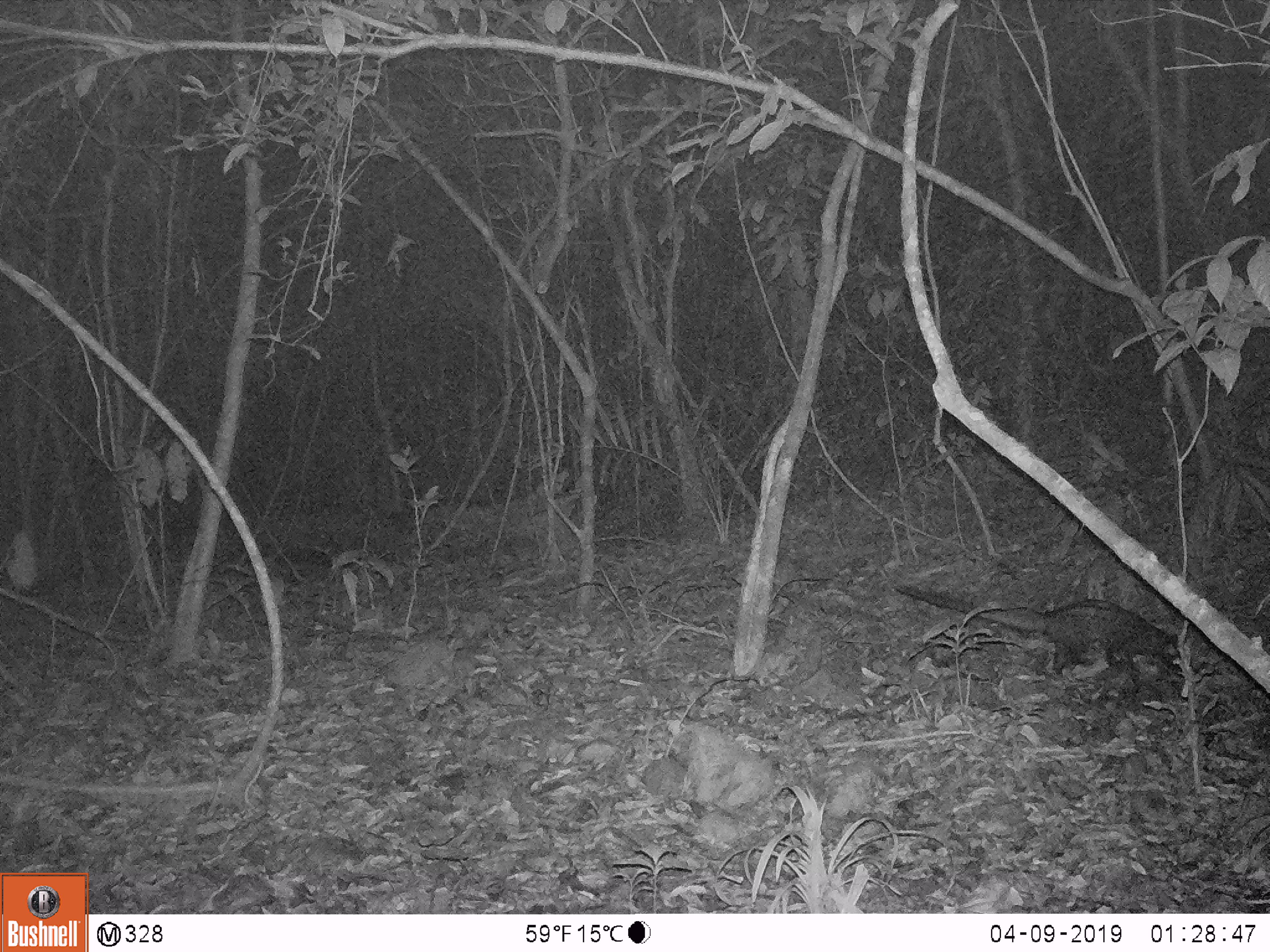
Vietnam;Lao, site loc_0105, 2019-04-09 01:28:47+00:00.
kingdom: Animalia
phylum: Chordata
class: Mammalia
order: Carnivora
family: Viverridae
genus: Paradoxurus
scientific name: Paradoxurus hermaphroditus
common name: common palm civet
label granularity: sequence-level